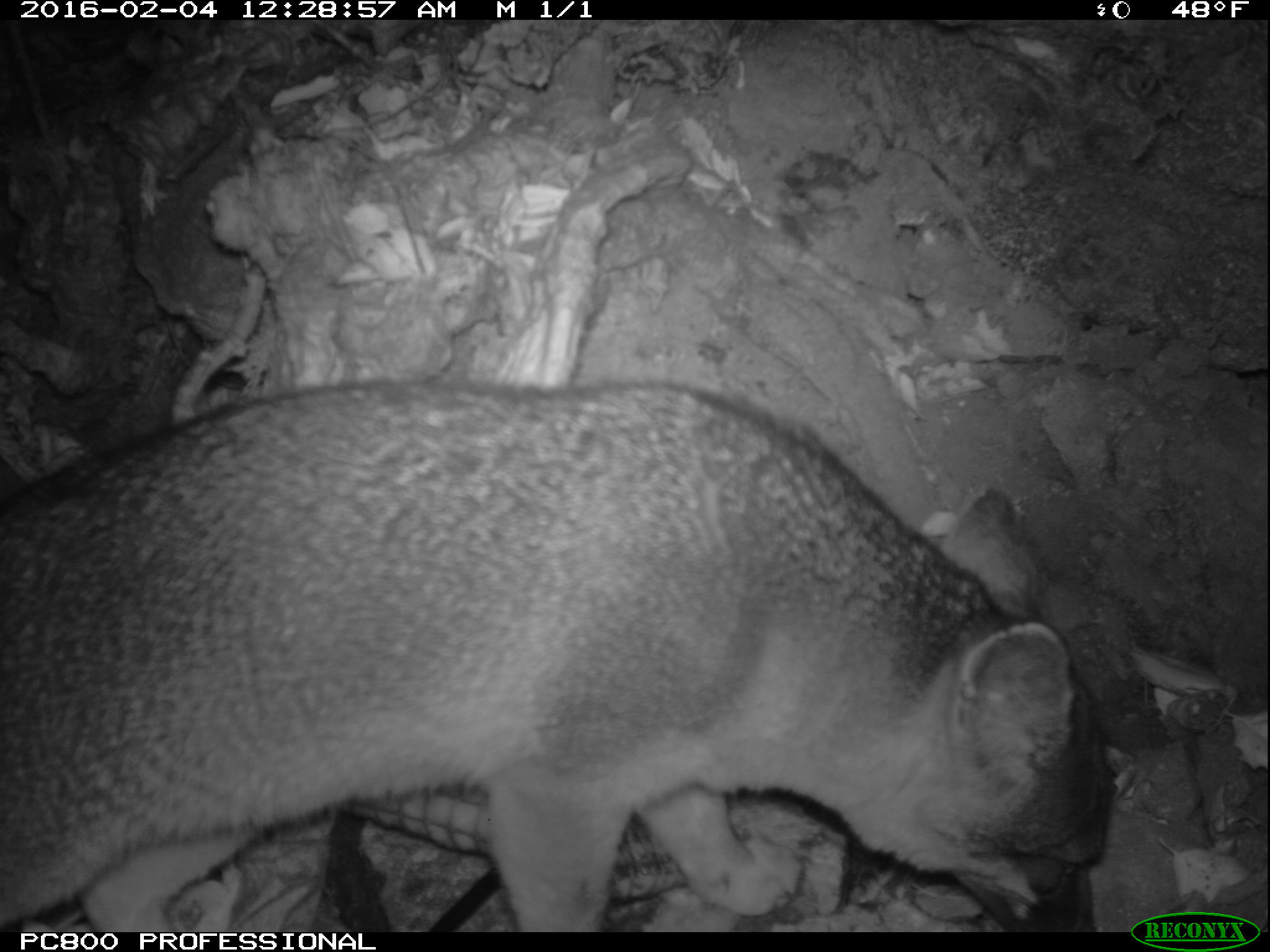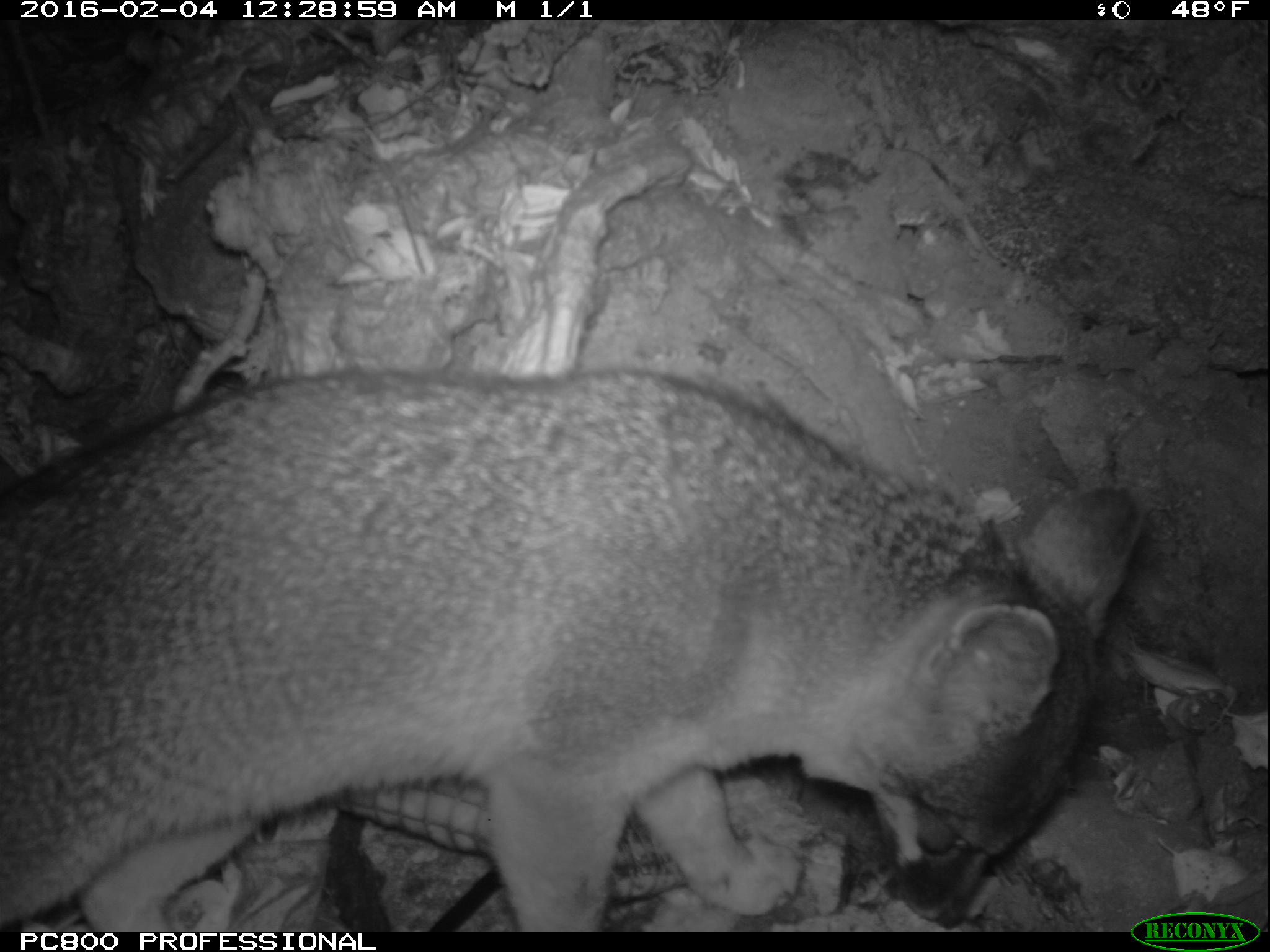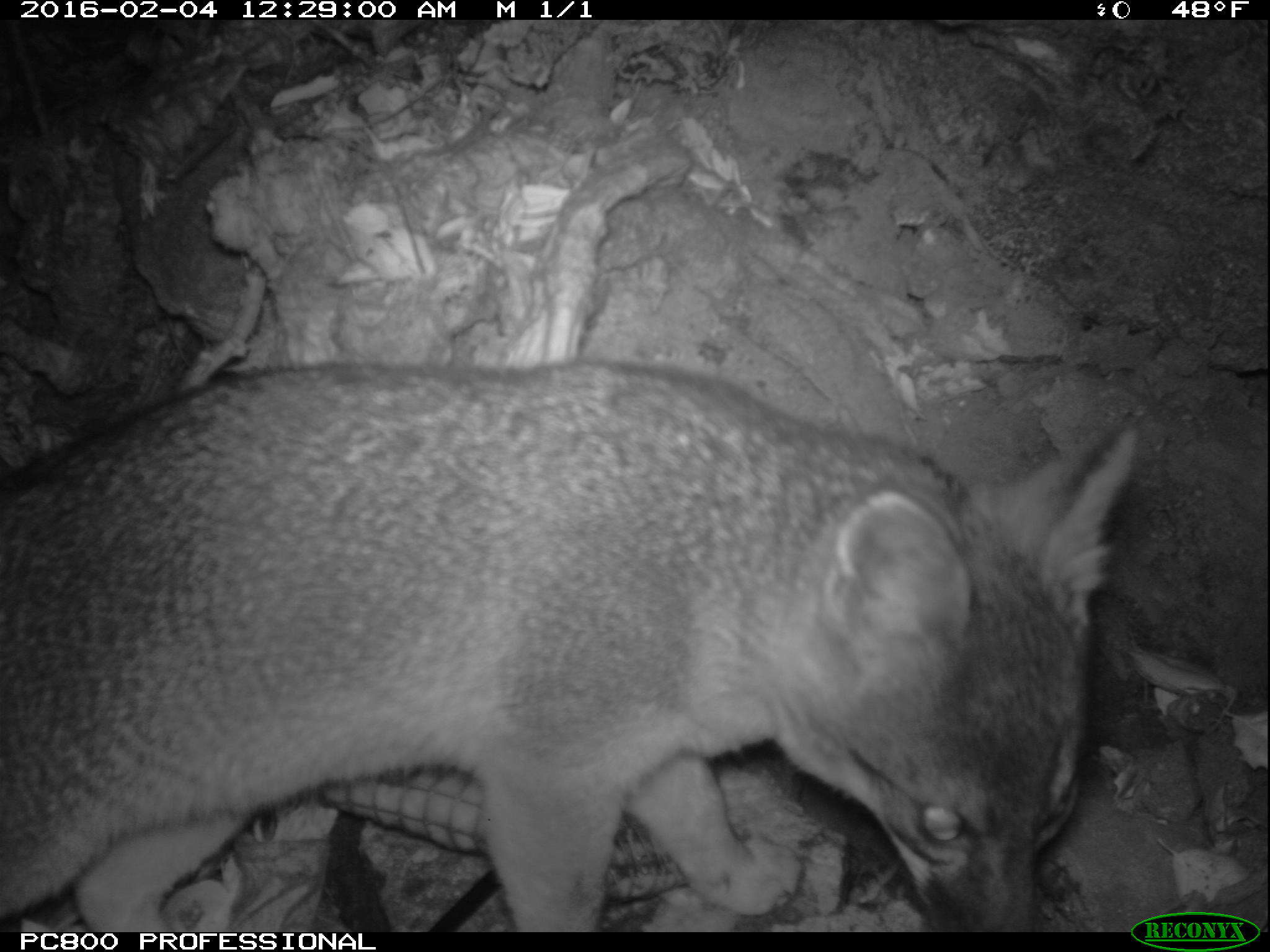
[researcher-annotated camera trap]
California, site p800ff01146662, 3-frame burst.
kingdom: Animalia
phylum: Chordata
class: Mammalia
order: Carnivora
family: Canidae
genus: Urocyon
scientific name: Urocyon littoralis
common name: island fox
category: fox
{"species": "fox (island fox) (Urocyon littoralis)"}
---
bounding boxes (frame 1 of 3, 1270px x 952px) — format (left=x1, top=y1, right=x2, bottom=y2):
fox: (left=0, top=377, right=1111, bottom=931)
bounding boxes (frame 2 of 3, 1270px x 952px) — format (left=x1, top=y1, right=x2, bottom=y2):
fox: (left=0, top=366, right=1137, bottom=932)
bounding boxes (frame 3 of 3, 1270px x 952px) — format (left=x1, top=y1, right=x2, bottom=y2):
fox: (left=0, top=361, right=1138, bottom=932)